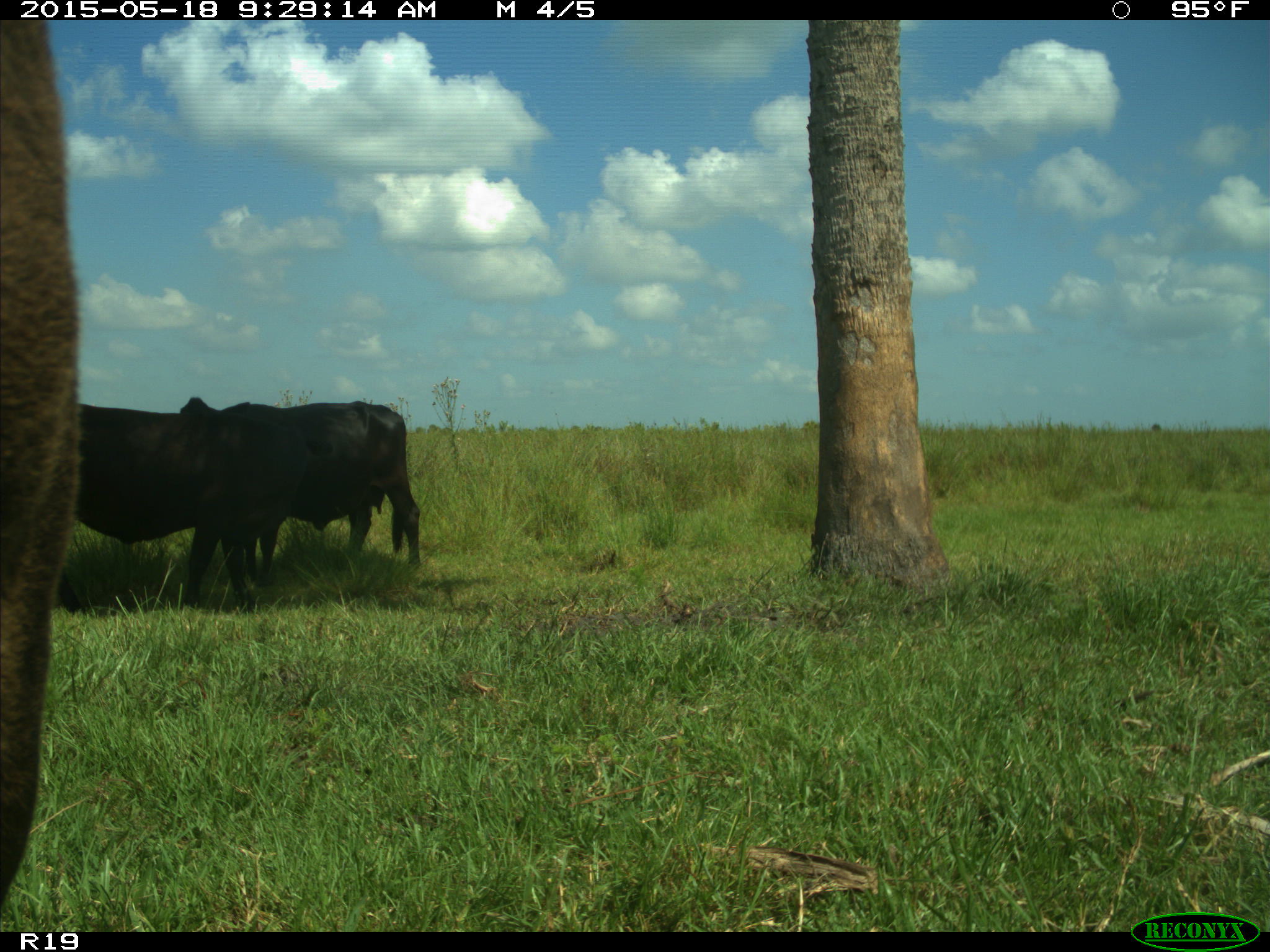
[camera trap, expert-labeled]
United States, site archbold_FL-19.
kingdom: Animalia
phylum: Chordata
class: Mammalia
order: Artiodactyla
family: Bovidae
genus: Bos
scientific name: Bos taurus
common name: domestic cow